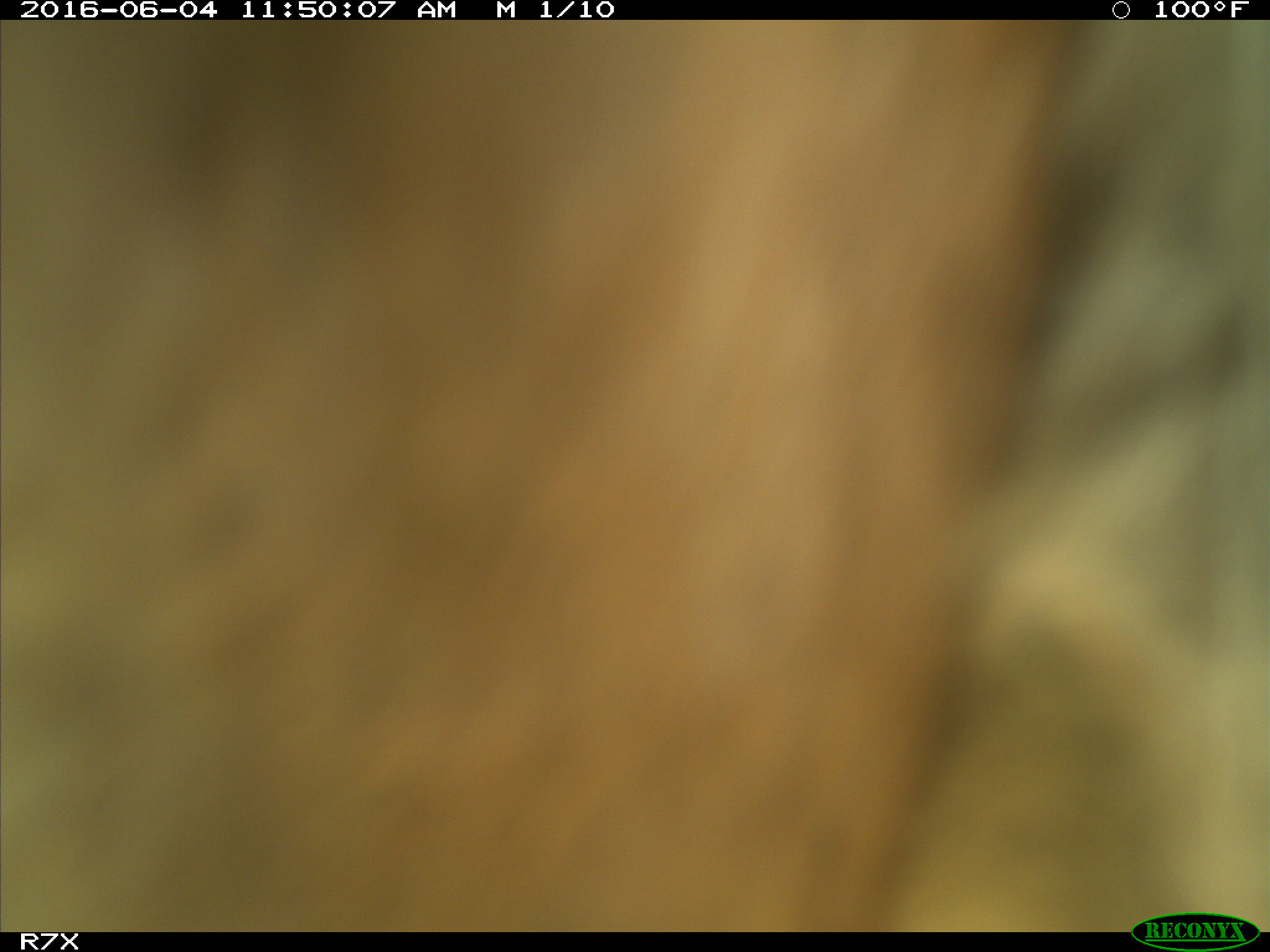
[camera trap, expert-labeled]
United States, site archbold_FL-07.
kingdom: Animalia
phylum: Chordata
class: Mammalia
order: Artiodactyla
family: Bovidae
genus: Bos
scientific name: Bos taurus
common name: domestic cow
Bos taurus (domestic cow).